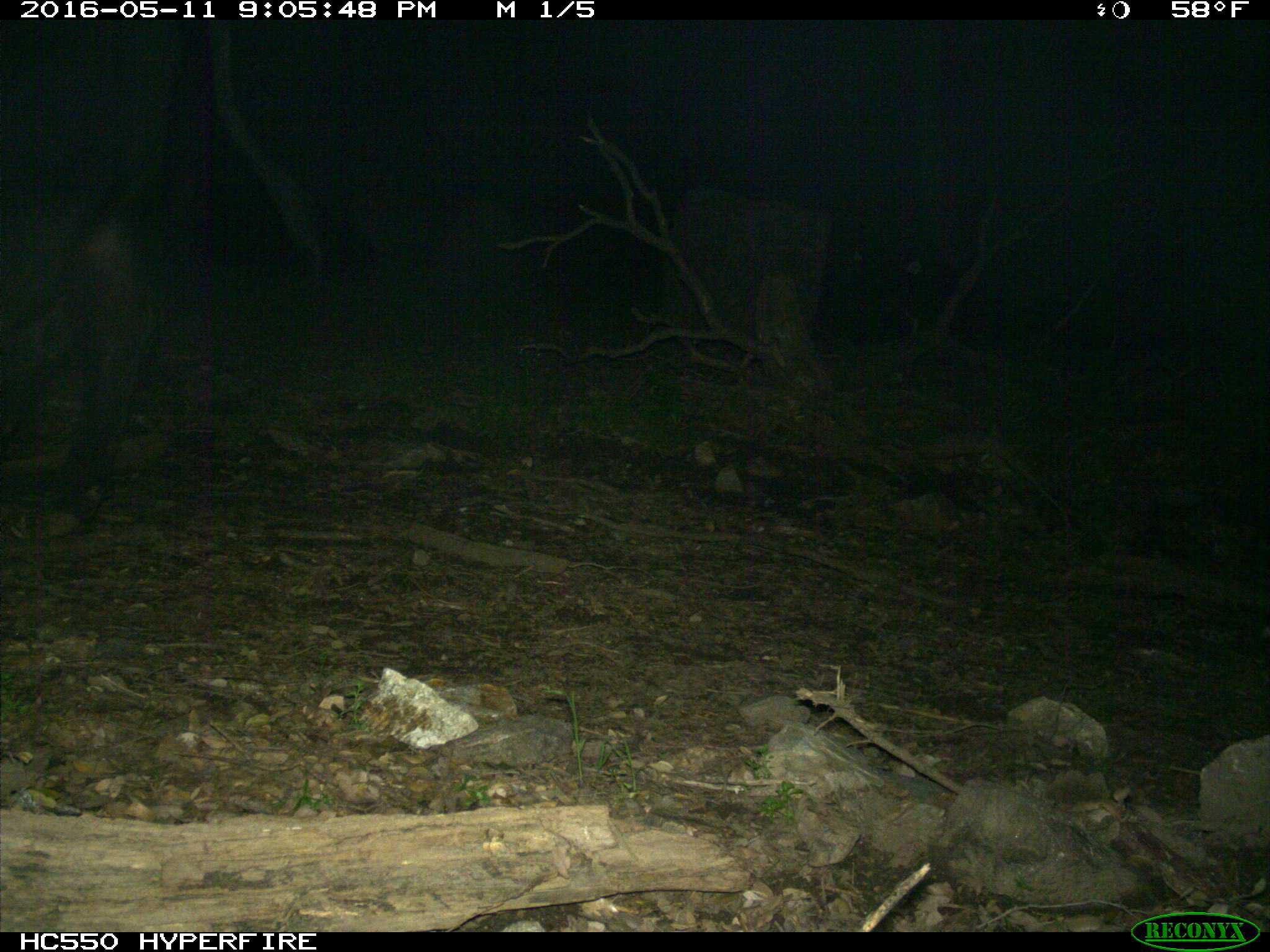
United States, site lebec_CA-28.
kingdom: Animalia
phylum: Chordata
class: Mammalia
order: Artiodactyla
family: Bovidae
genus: Bos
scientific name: Bos taurus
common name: domestic cow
Bos taurus (domestic cow).